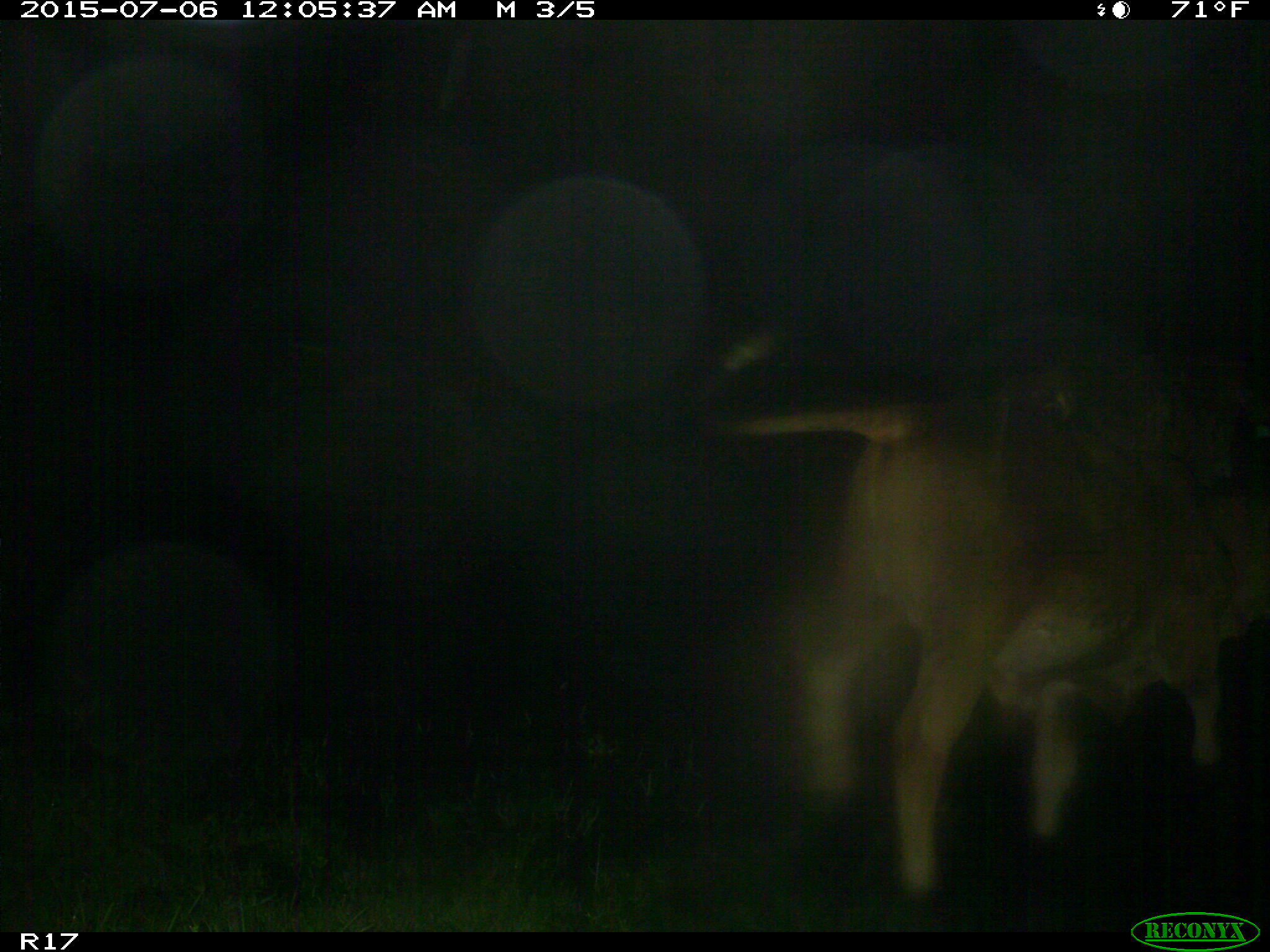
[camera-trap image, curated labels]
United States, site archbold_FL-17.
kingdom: Animalia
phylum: Chordata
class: Mammalia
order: Artiodactyla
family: Bovidae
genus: Bos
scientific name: Bos taurus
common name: domestic cow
Bos taurus (domestic cow).